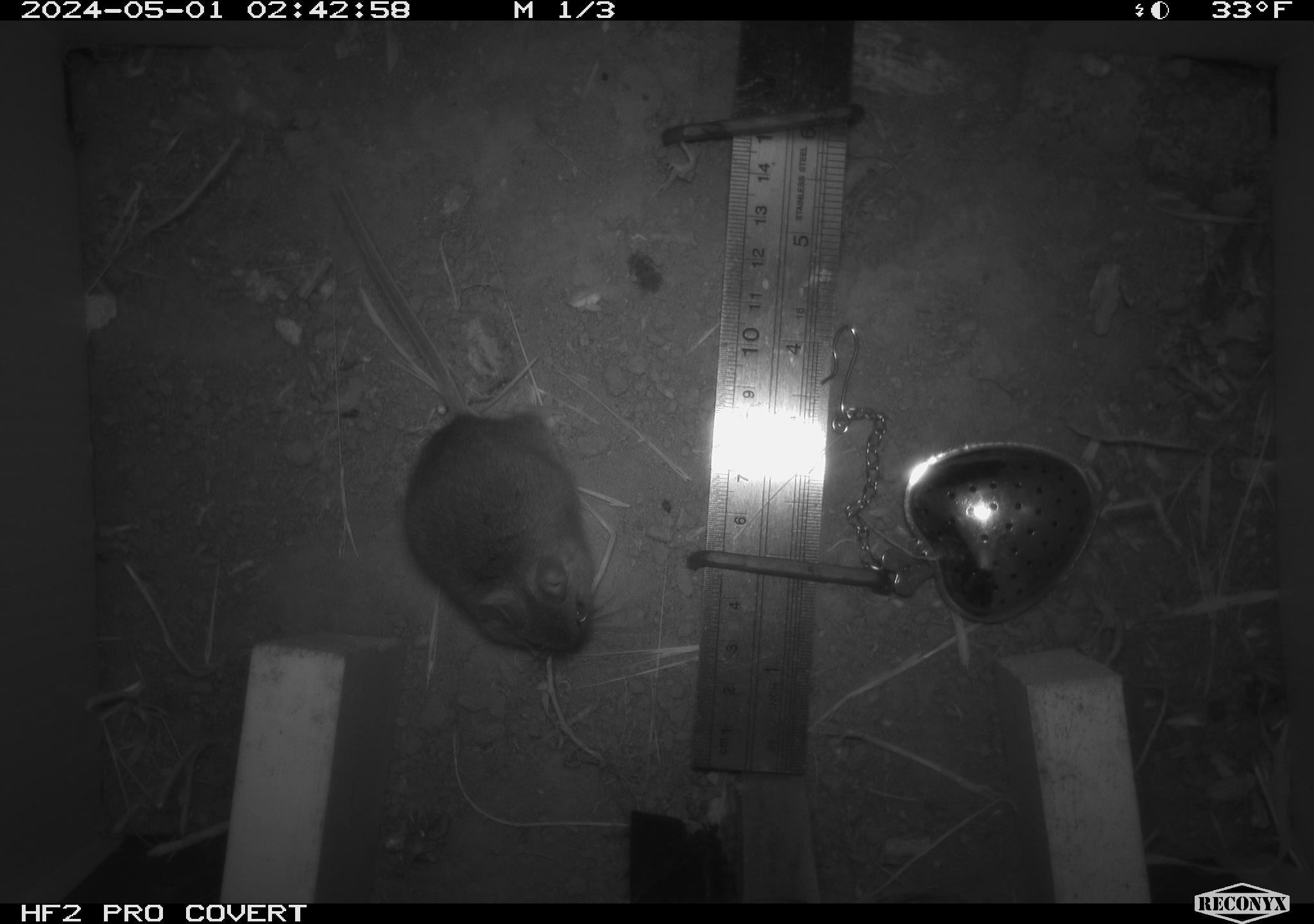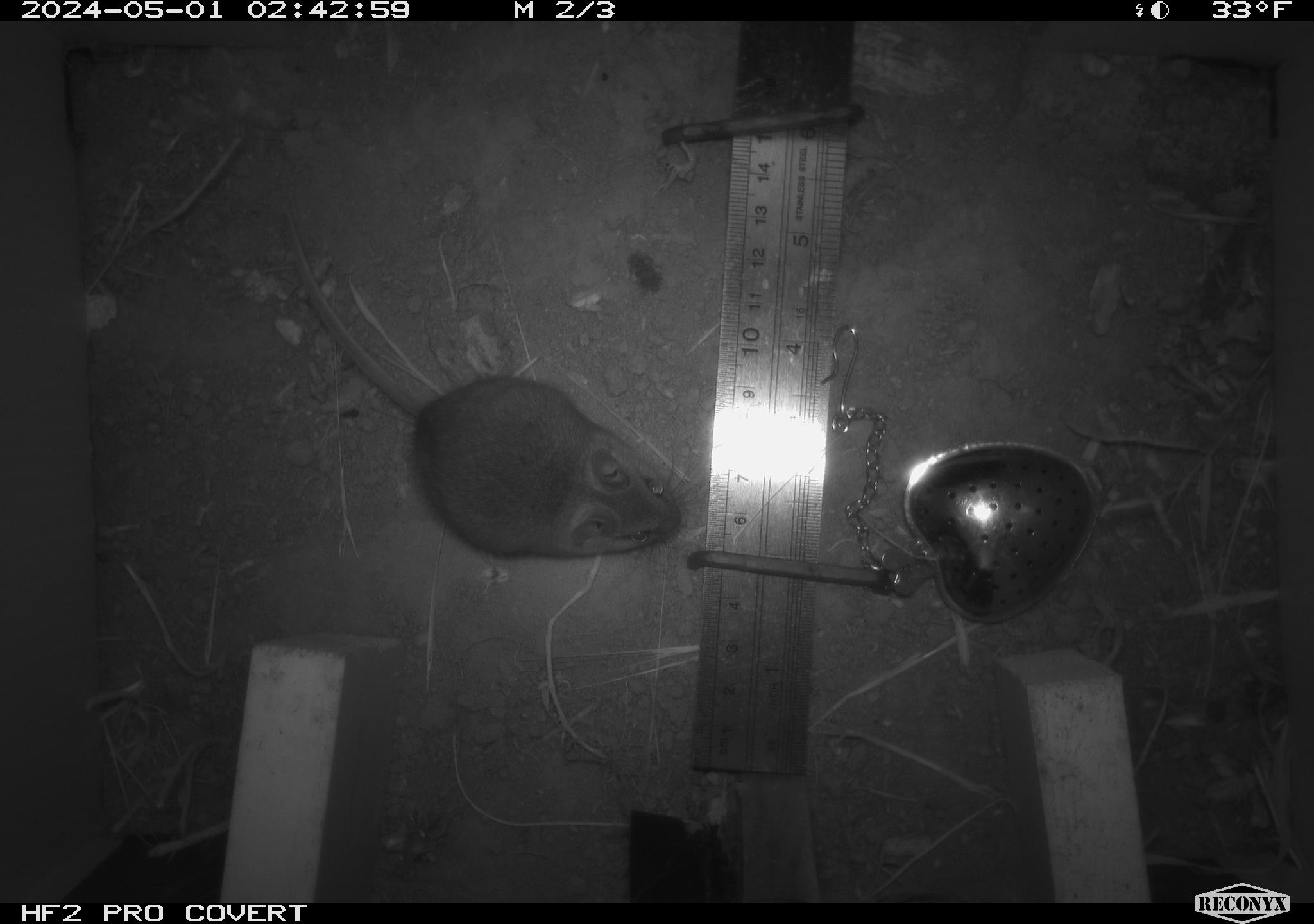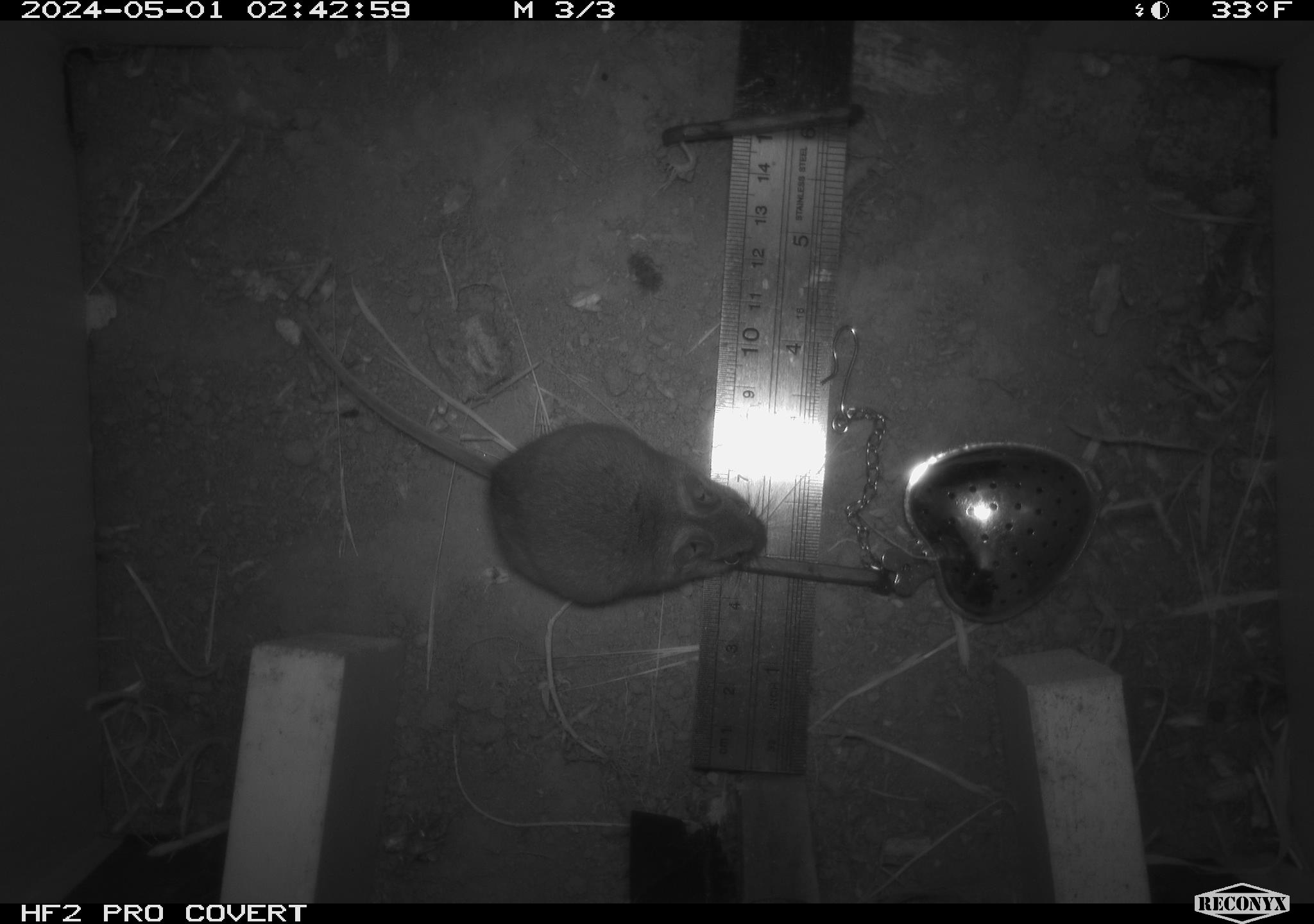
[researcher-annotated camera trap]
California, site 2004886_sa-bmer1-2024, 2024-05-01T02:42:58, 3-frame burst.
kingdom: Animalia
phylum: Chordata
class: Mammalia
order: Rodentia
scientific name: Rodentia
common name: mouse species